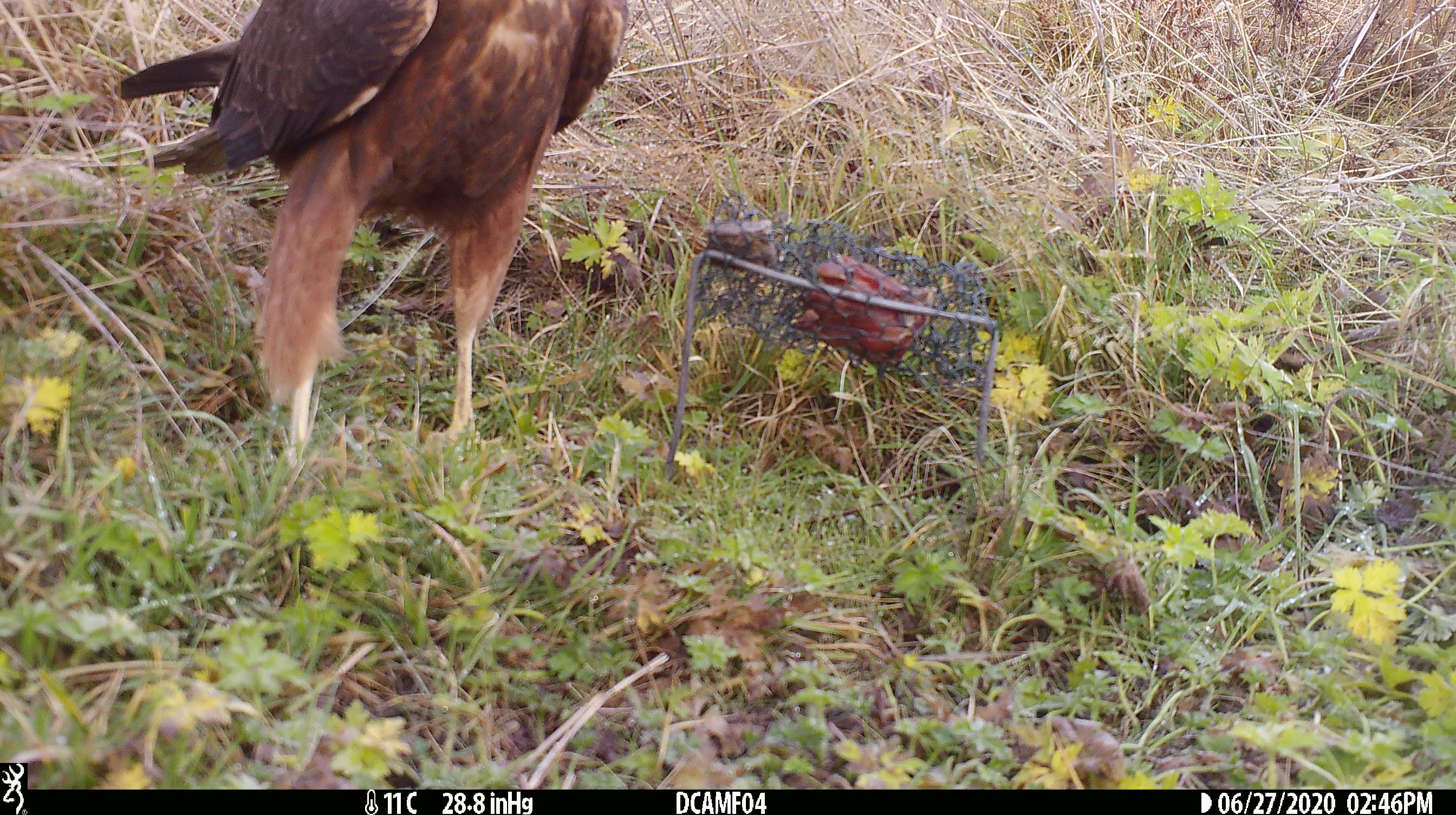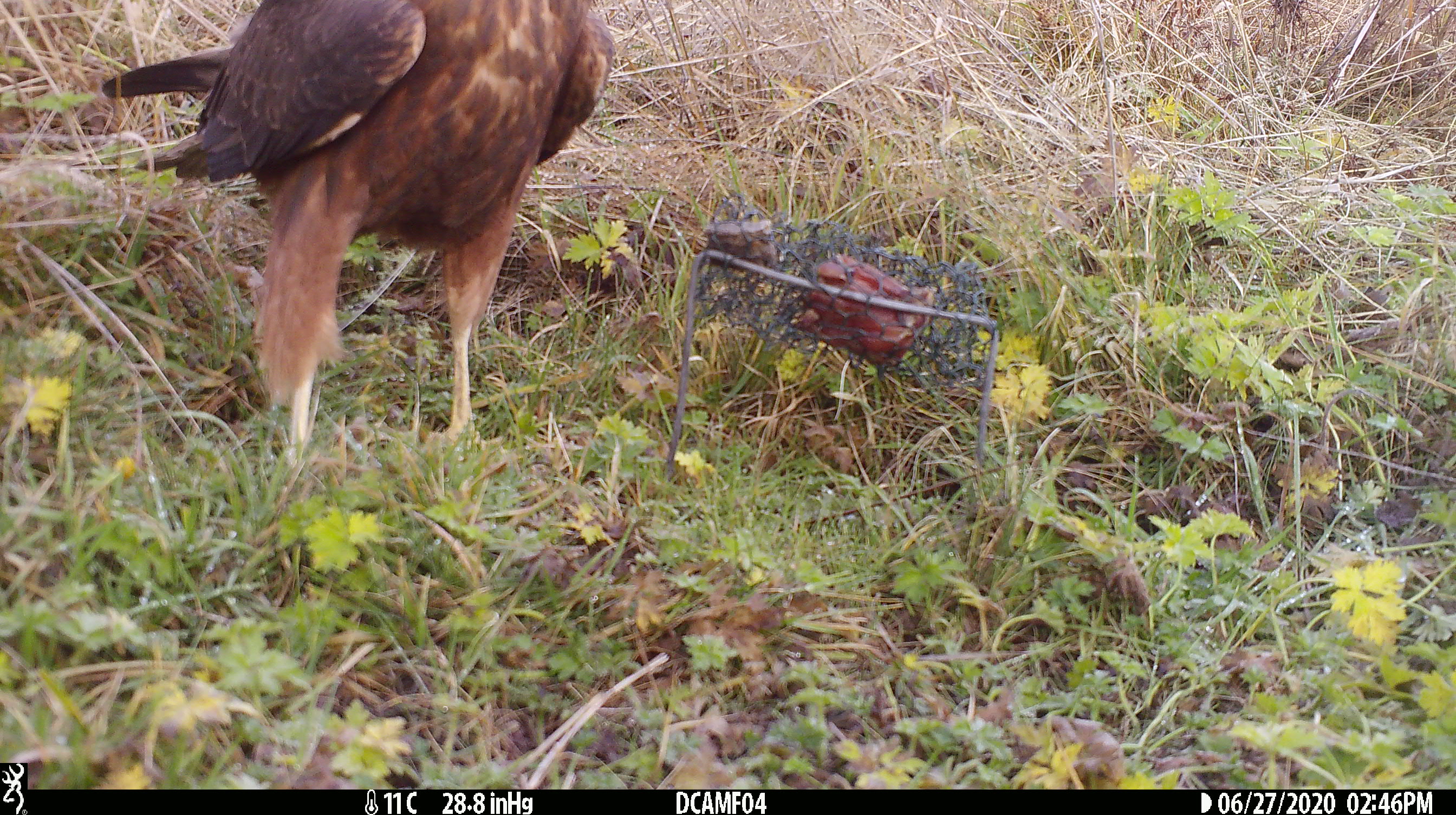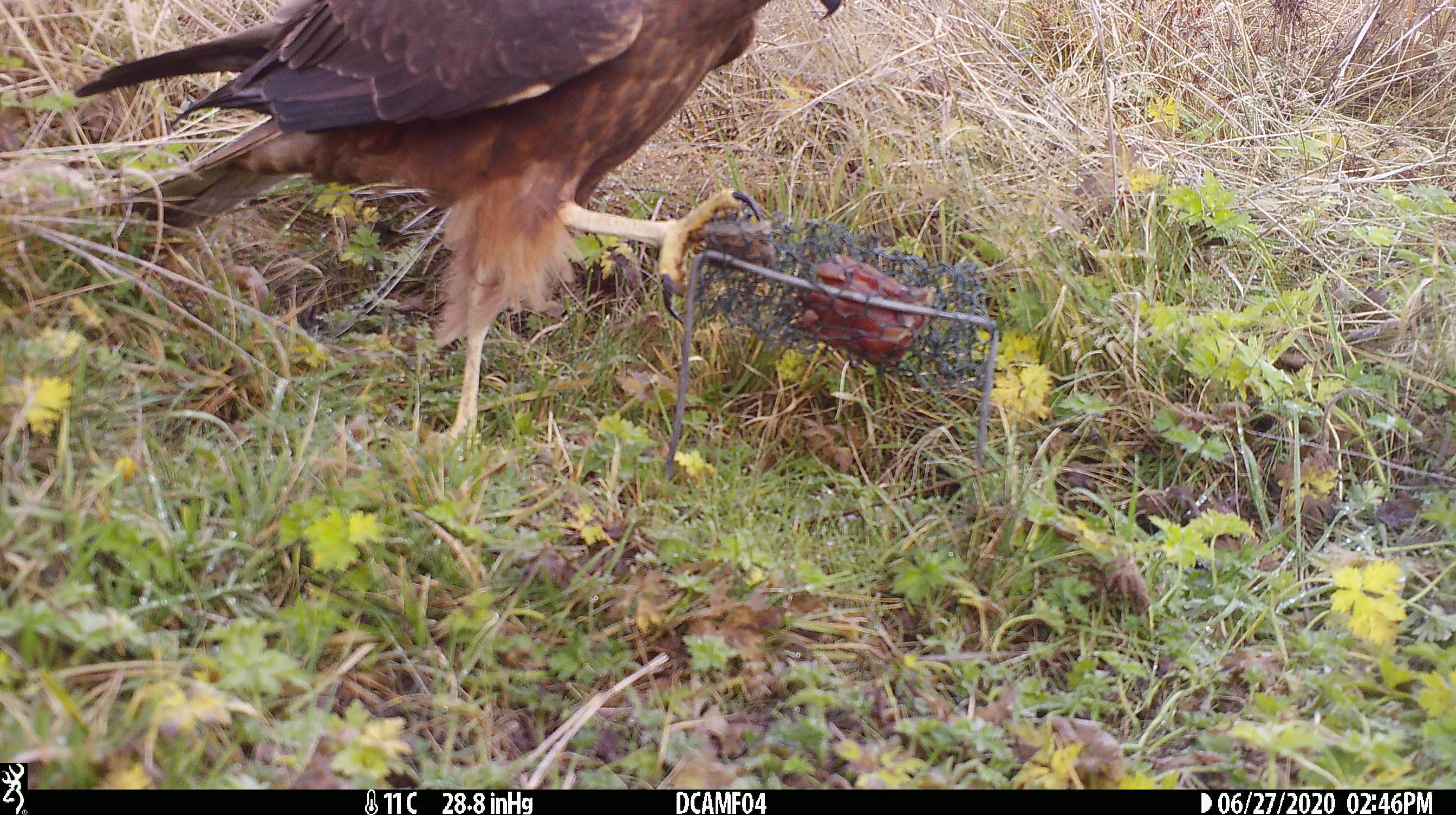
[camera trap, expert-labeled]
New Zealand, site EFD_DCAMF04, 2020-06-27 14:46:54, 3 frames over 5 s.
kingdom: Animalia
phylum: Chordata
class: Aves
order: Accipitriformes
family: Accipitridae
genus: Circus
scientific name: Circus approximans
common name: swamp harrier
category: harrier